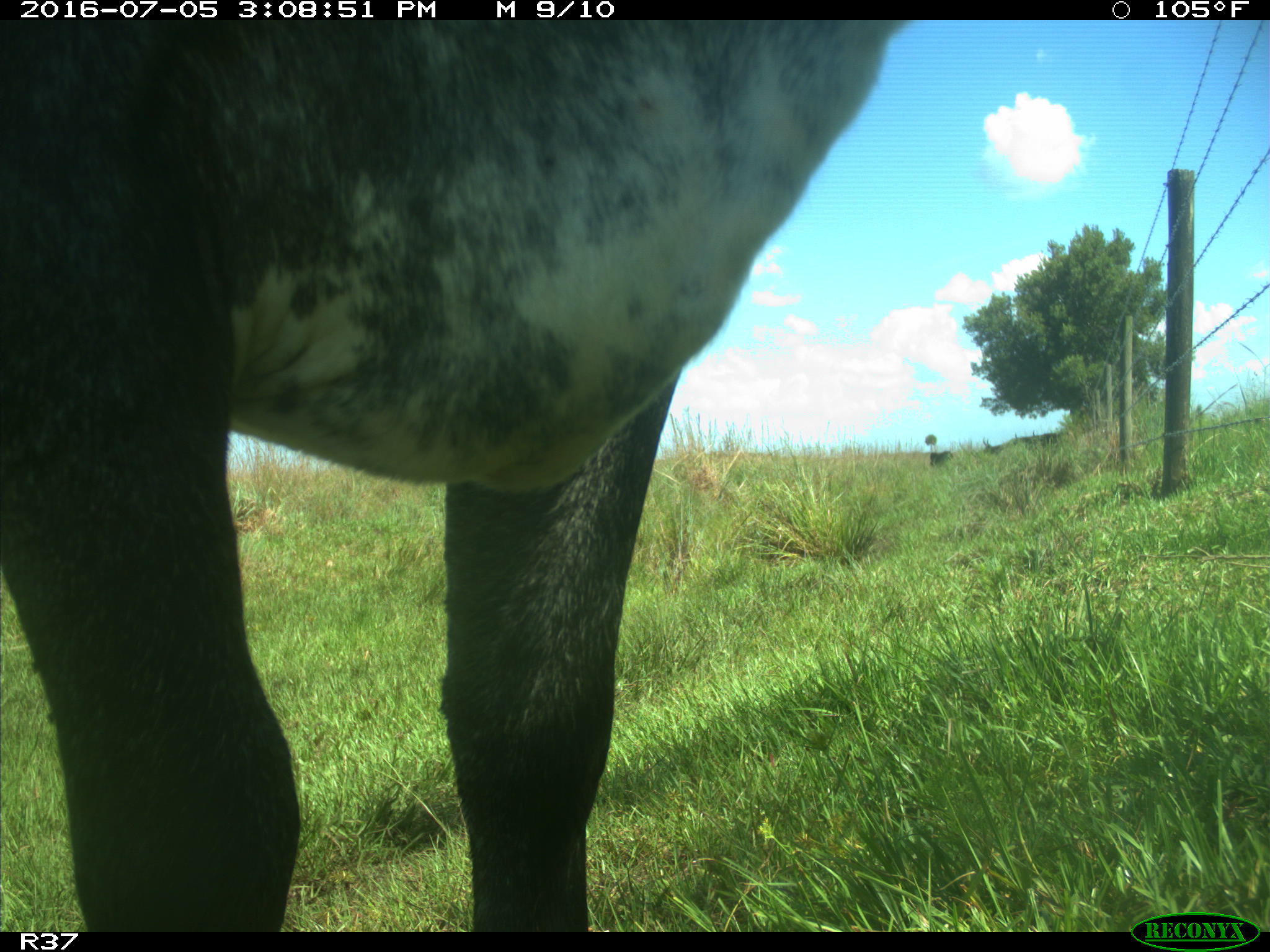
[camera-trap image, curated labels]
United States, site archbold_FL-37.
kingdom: Animalia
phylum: Chordata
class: Mammalia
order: Artiodactyla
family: Bovidae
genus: Bos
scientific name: Bos taurus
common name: domestic cow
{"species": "Bos taurus (domestic cow)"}